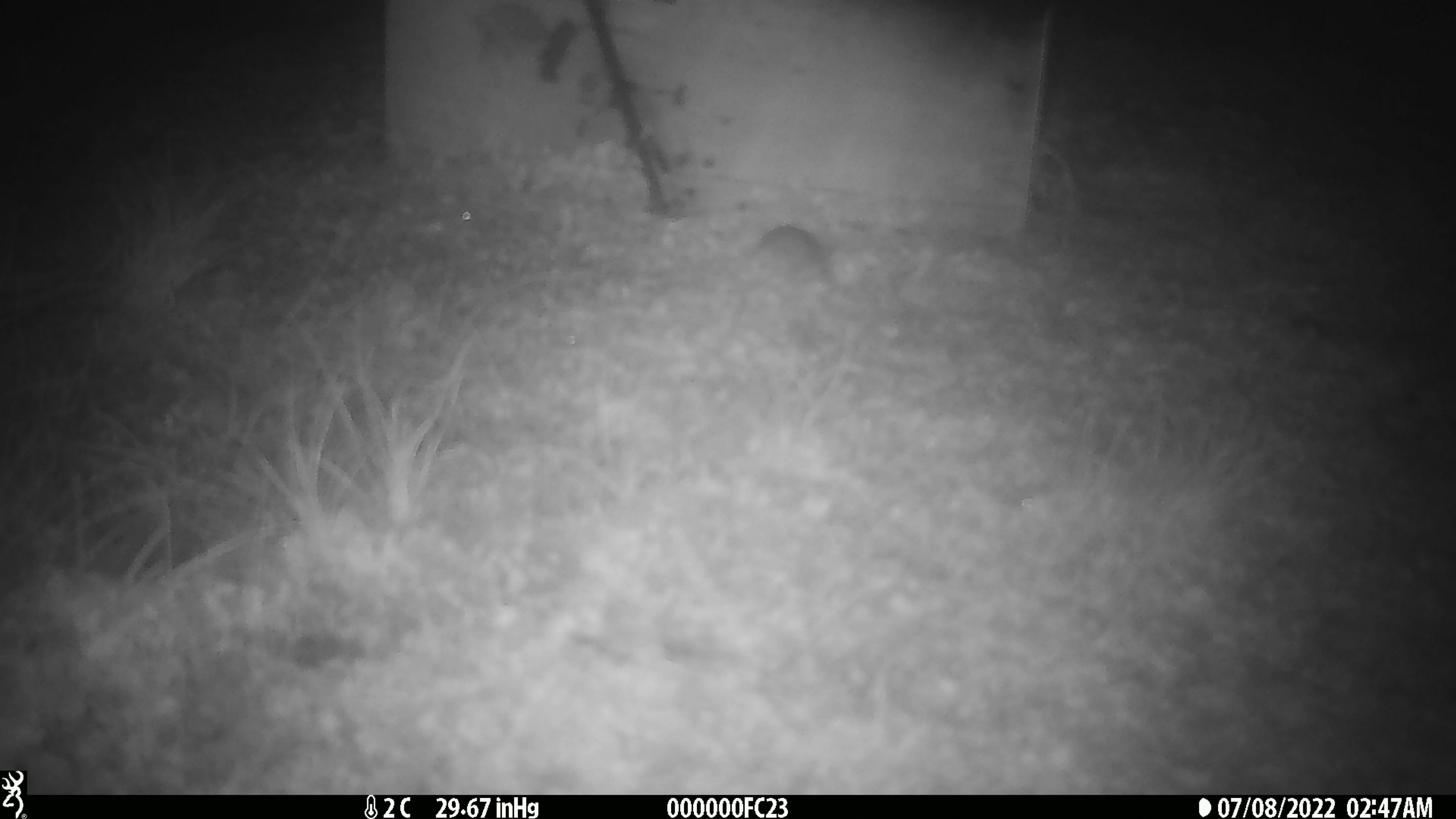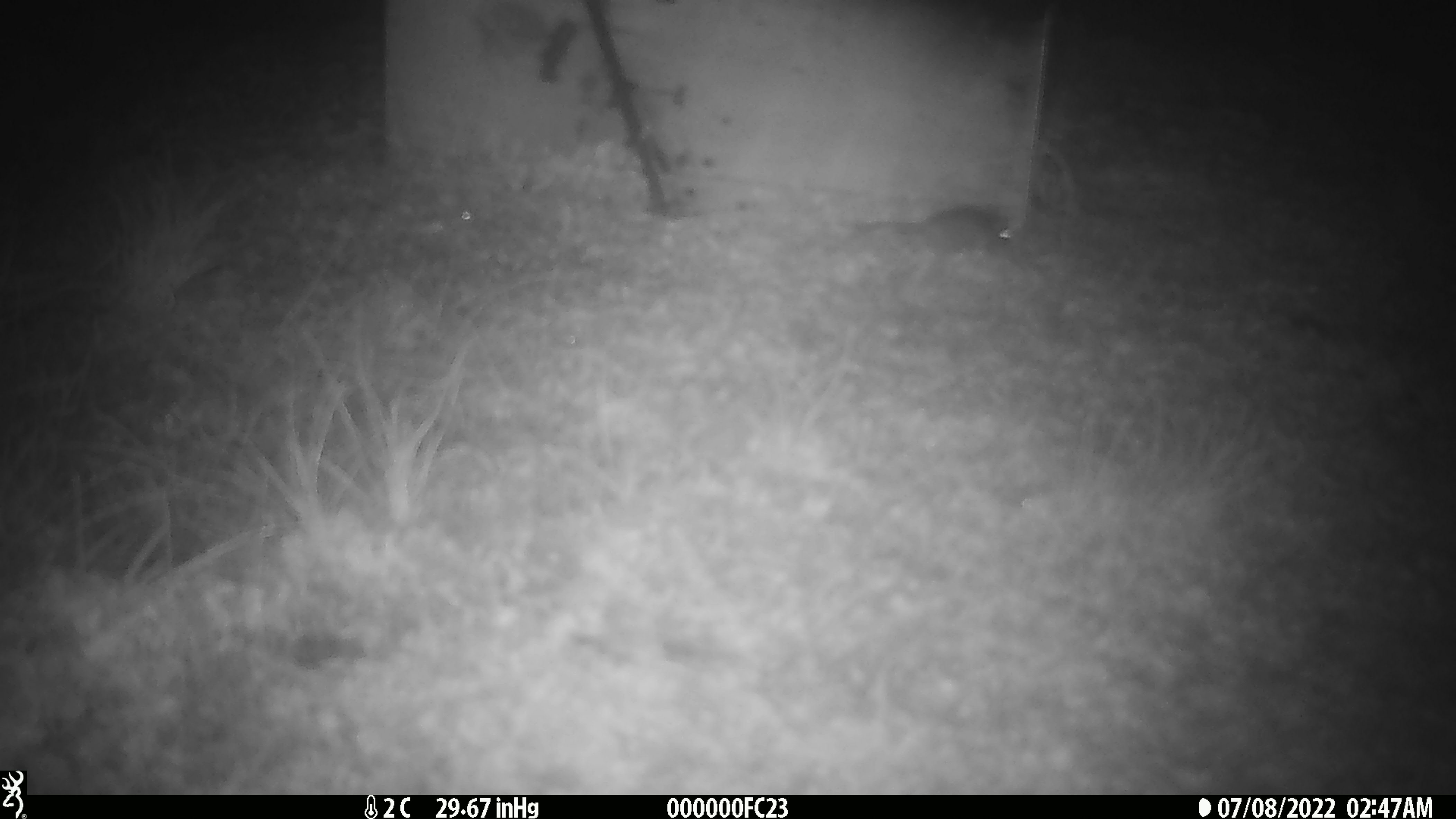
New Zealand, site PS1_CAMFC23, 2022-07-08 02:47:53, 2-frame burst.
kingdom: Animalia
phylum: Chordata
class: Mammalia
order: Rodentia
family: Muridae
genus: Mus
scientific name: Mus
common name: mouse